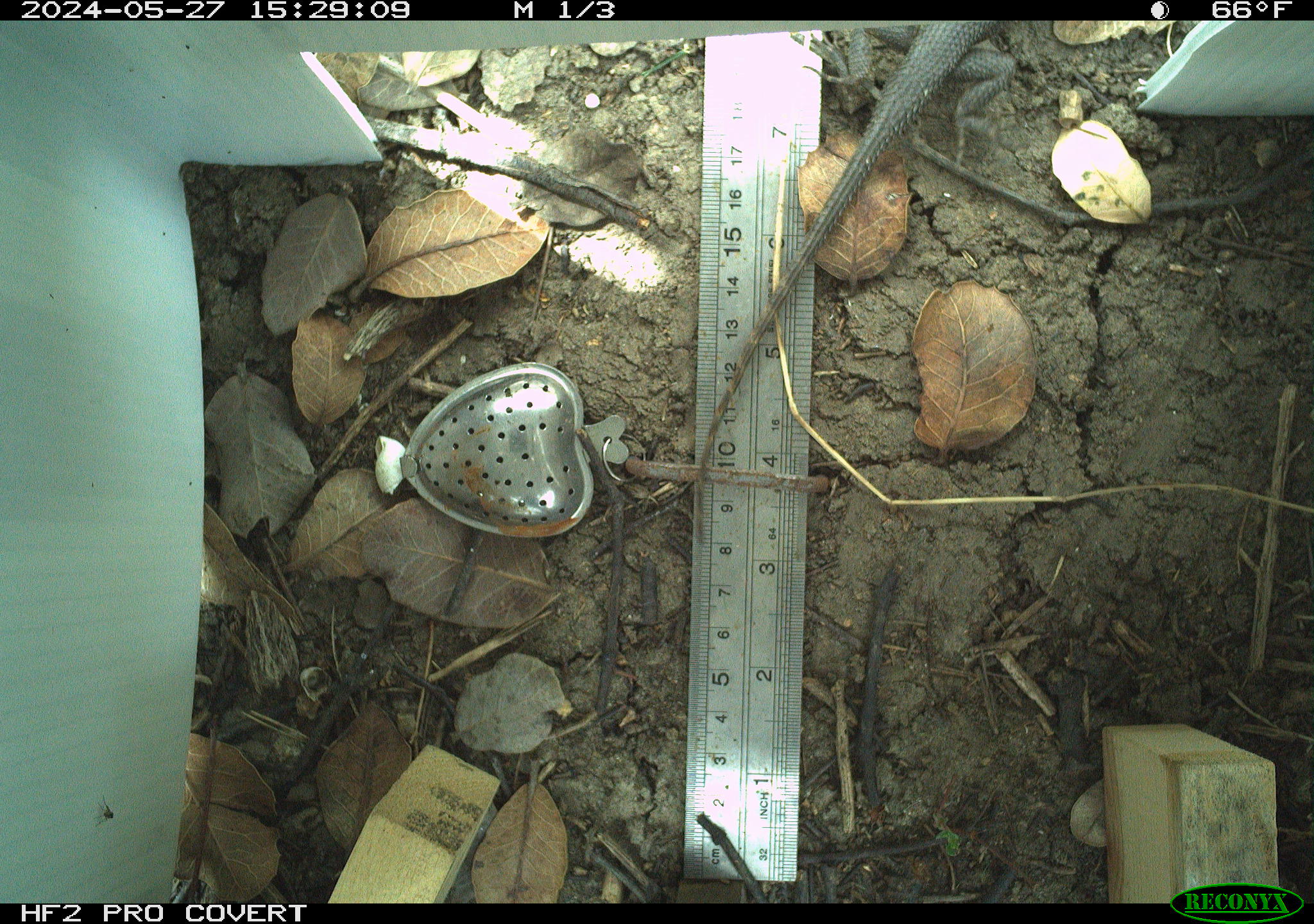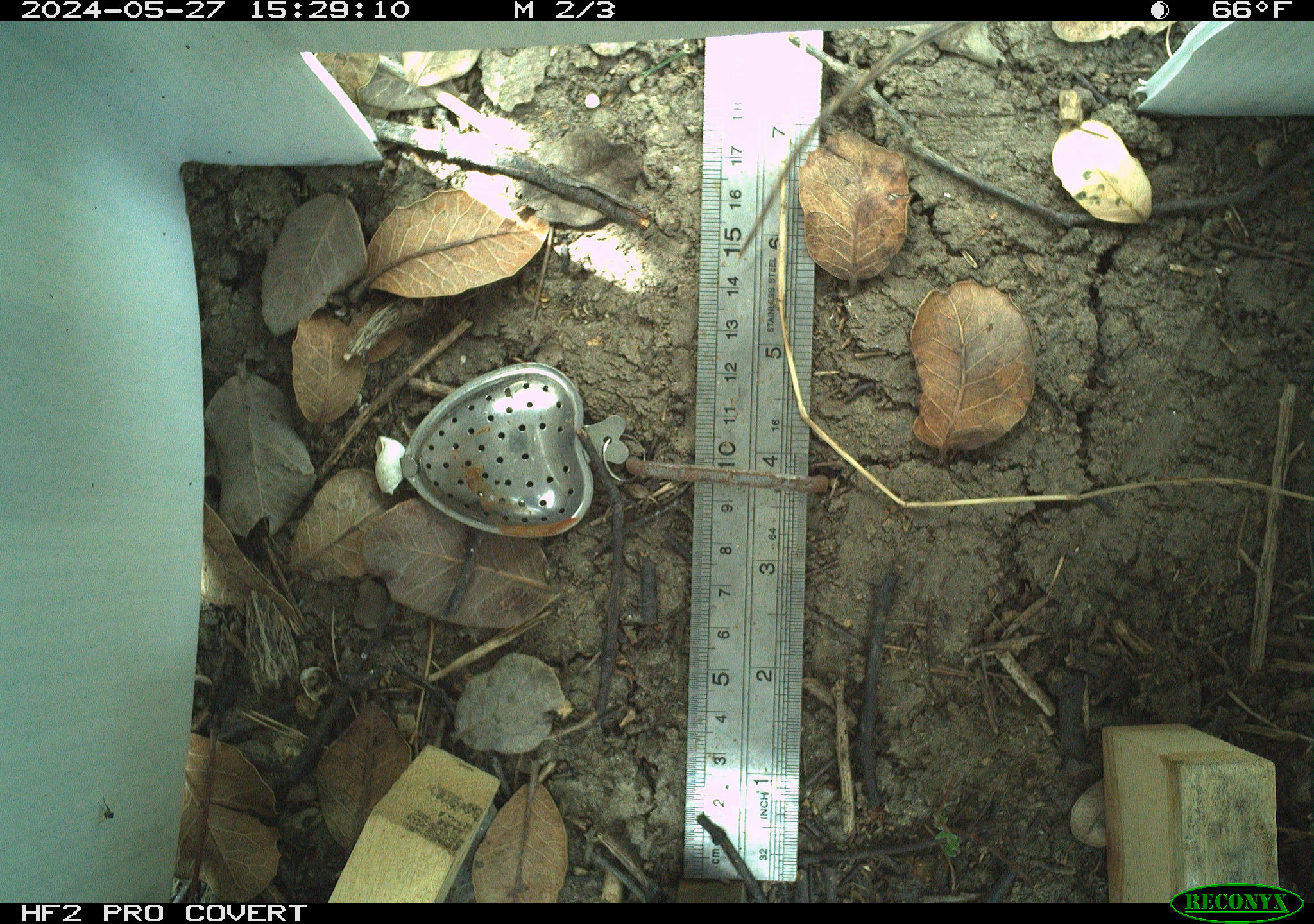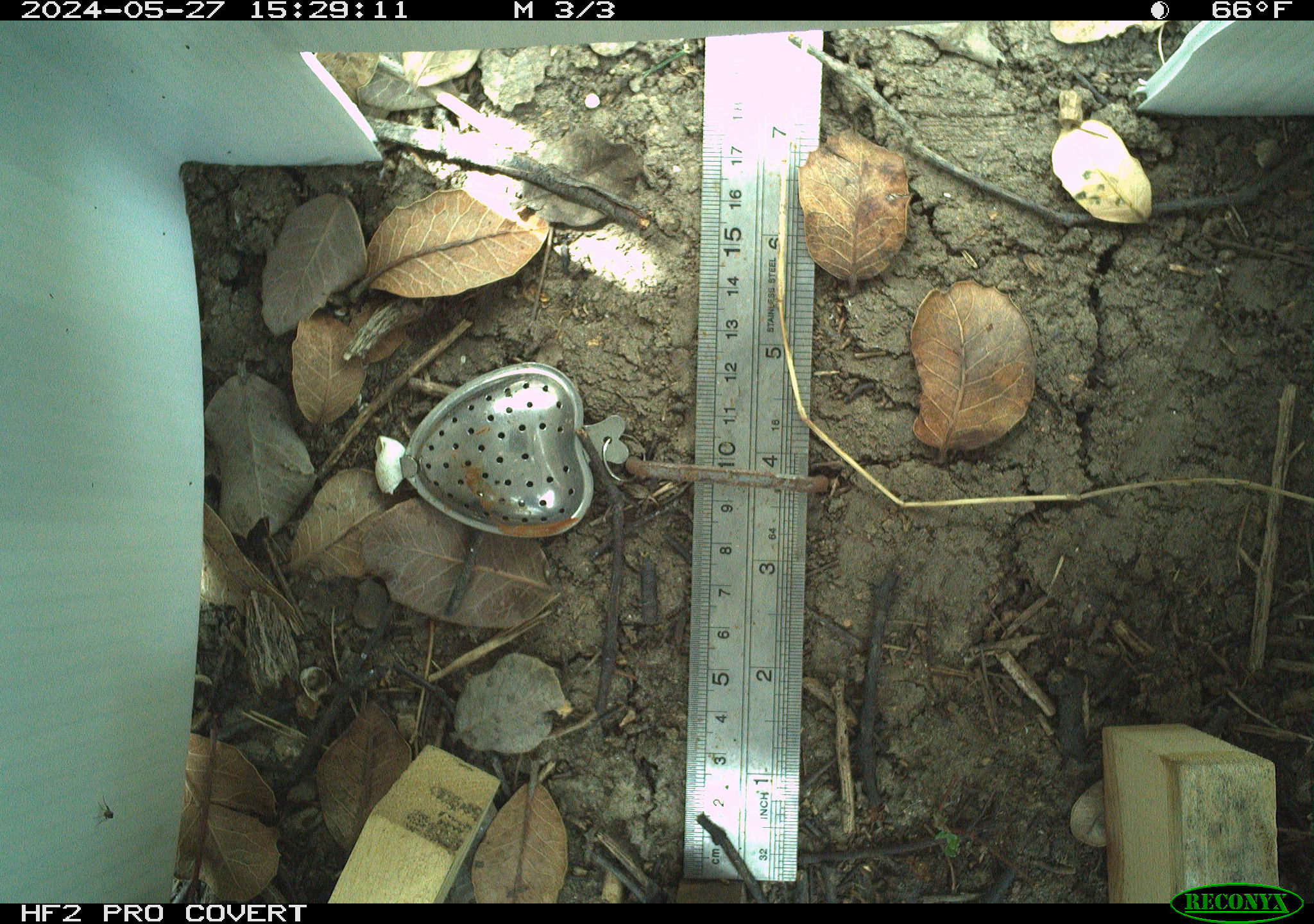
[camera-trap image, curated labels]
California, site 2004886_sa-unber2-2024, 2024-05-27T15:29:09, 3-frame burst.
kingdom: Animalia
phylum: Chordata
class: Reptilia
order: Squamata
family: Phrynosomatidae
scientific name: Phrynosomatidae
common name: phrynosomatid lizards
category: phrynosomatidae family